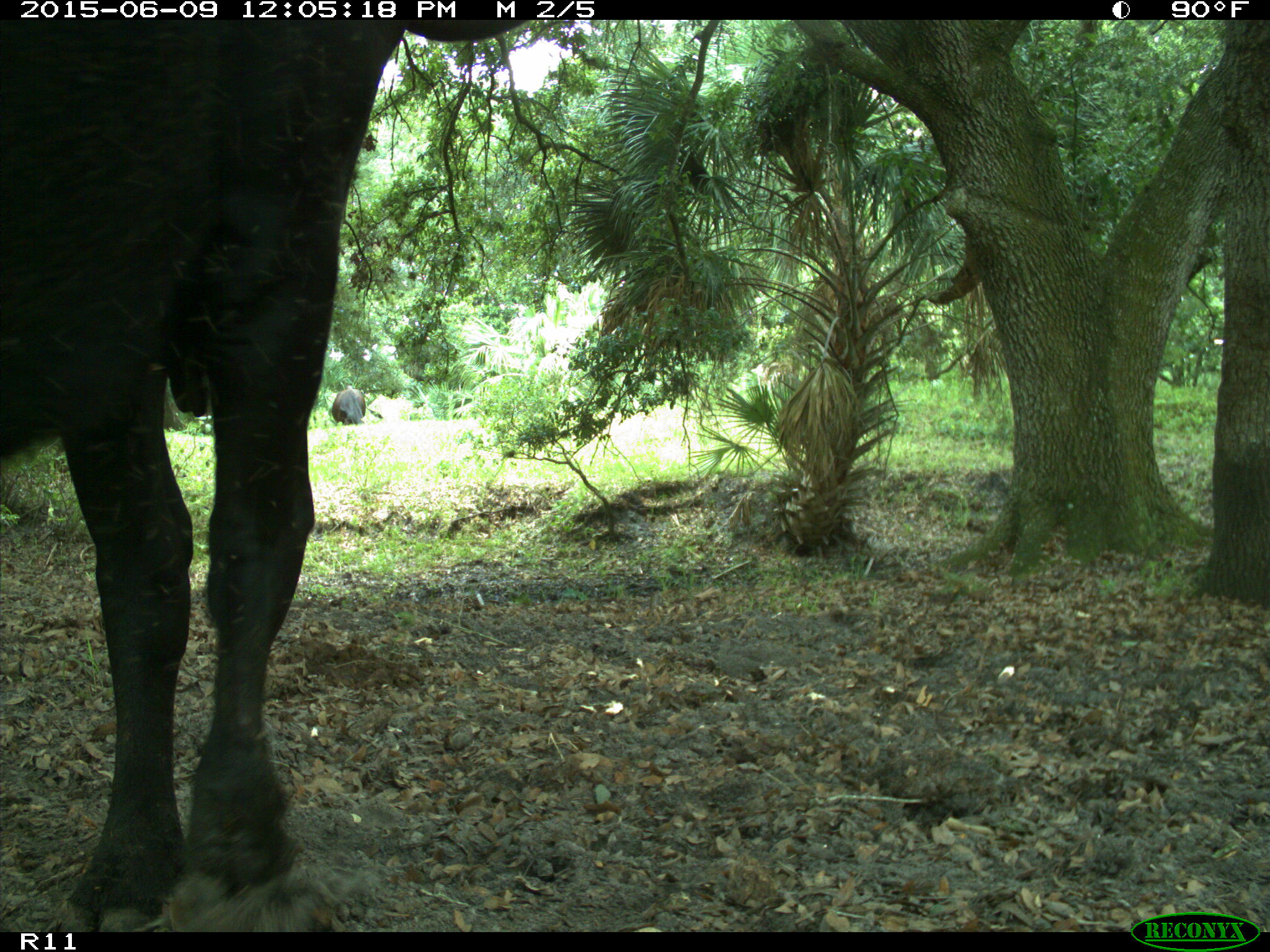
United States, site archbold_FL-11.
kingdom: Animalia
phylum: Chordata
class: Mammalia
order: Artiodactyla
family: Bovidae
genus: Bos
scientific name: Bos taurus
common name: domestic cow